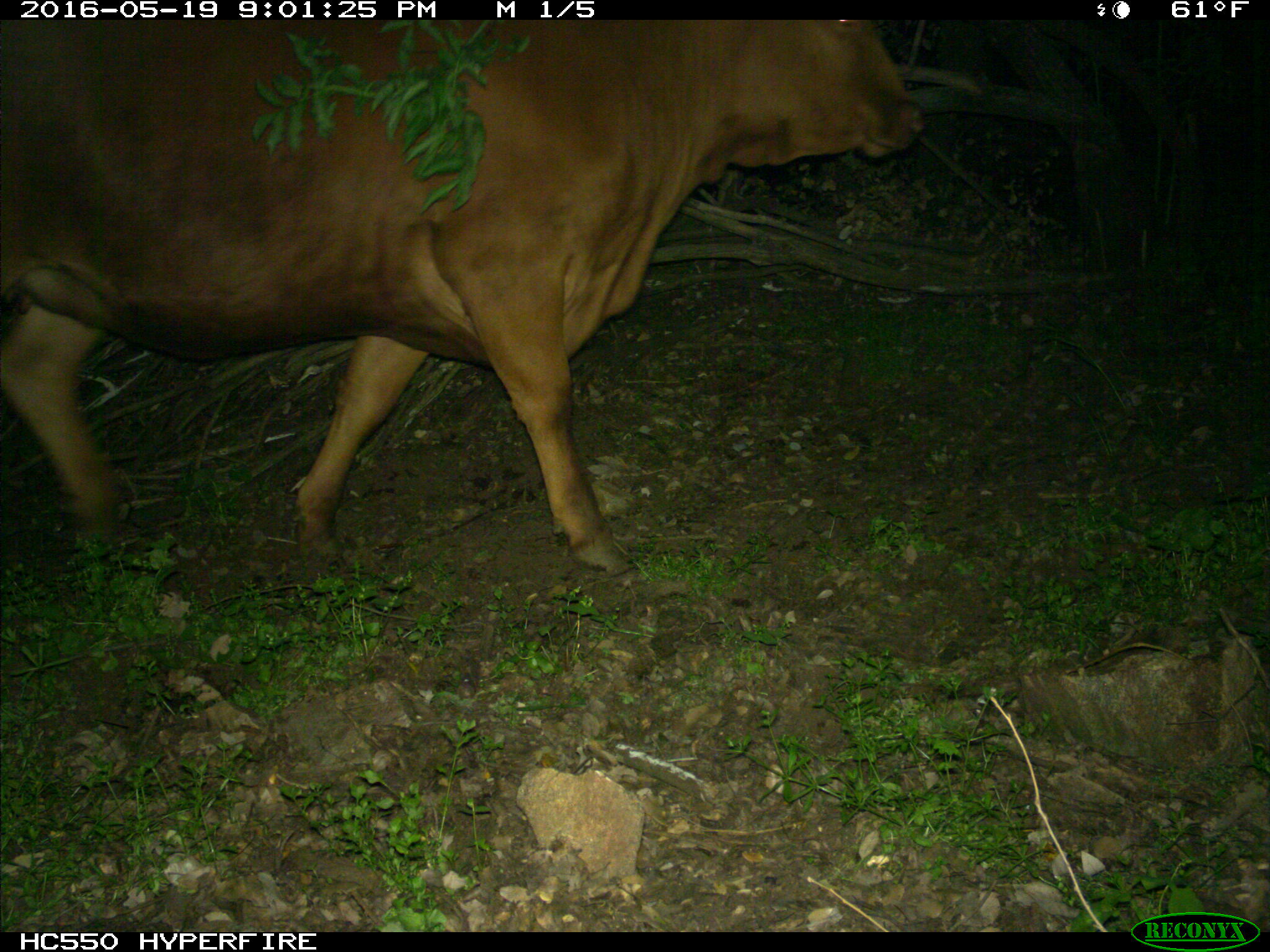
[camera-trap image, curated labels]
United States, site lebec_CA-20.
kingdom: Animalia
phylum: Chordata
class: Mammalia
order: Artiodactyla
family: Bovidae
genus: Bos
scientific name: Bos taurus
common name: domestic cow